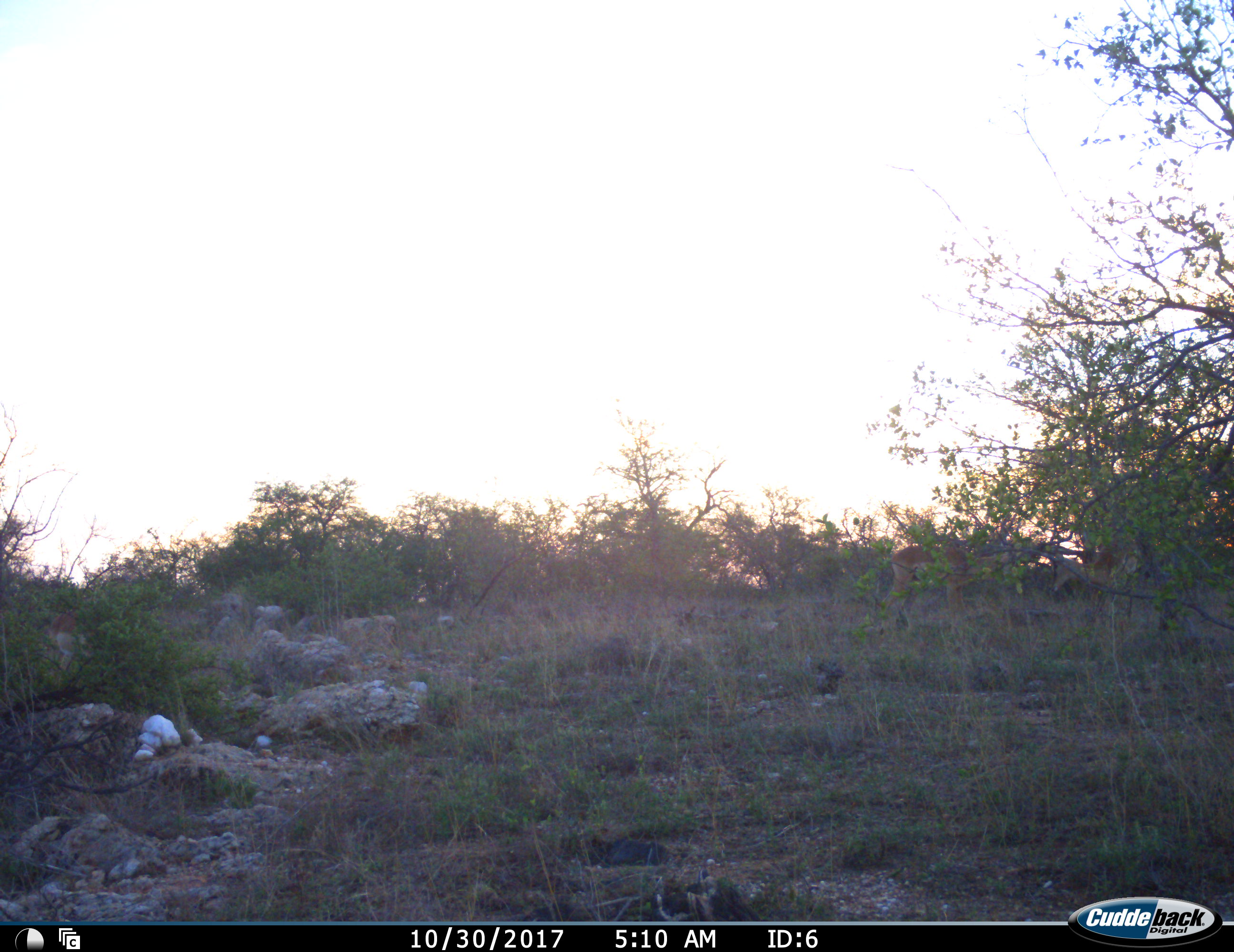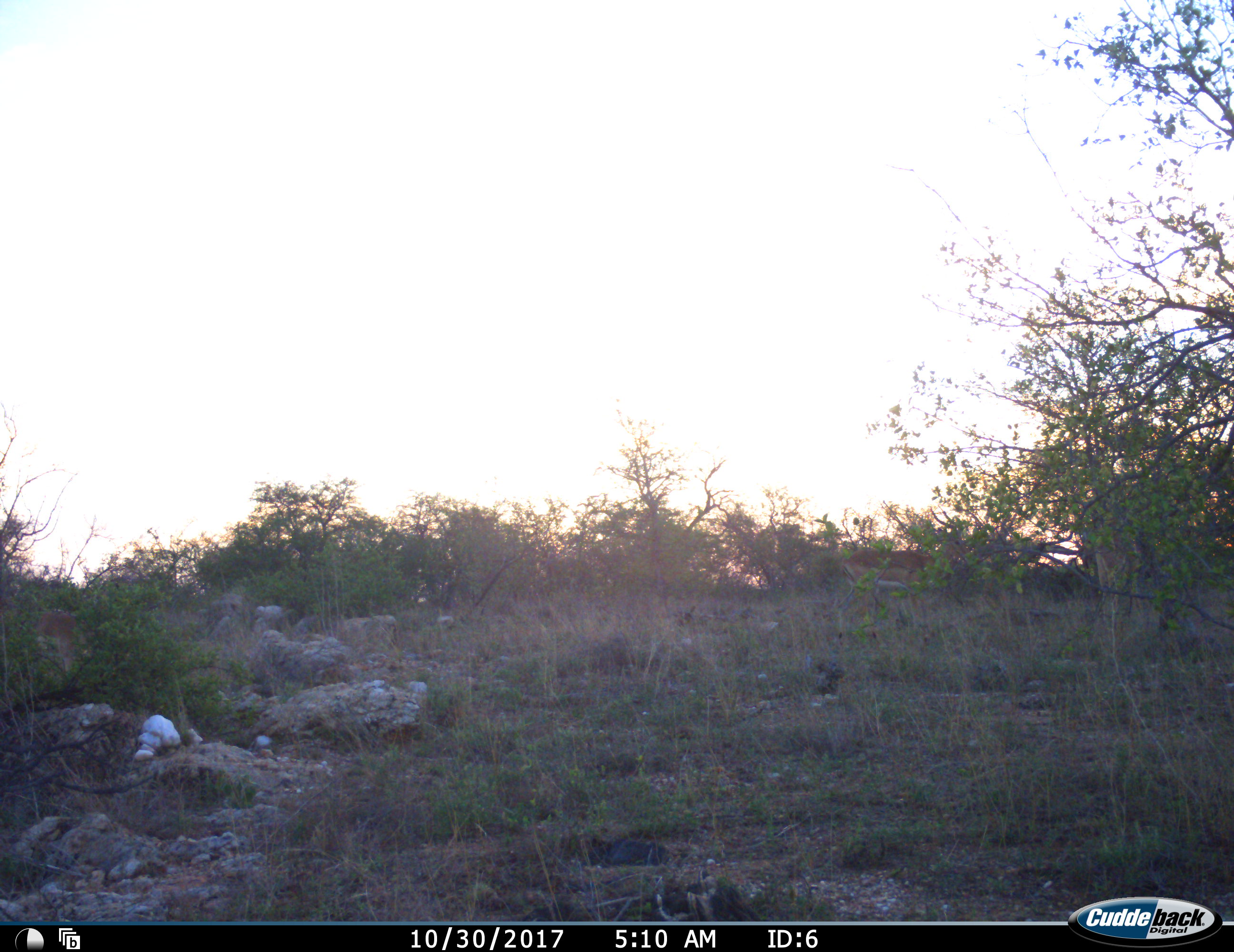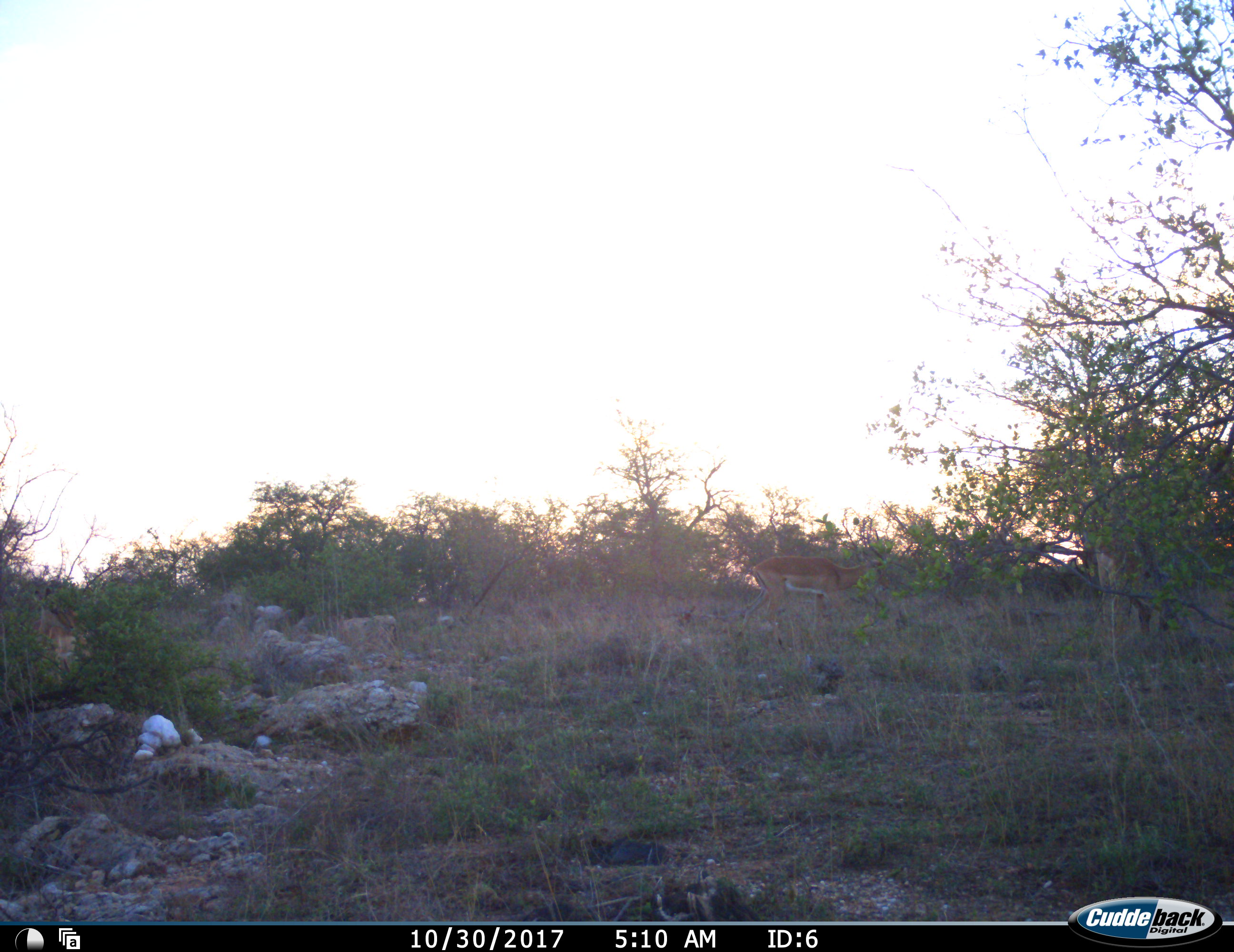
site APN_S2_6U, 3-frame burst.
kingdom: Animalia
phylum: Chordata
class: Mammalia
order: Artiodactyla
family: Bovidae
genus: Aepyceros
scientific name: Aepyceros melampus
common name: impala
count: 2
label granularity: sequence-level